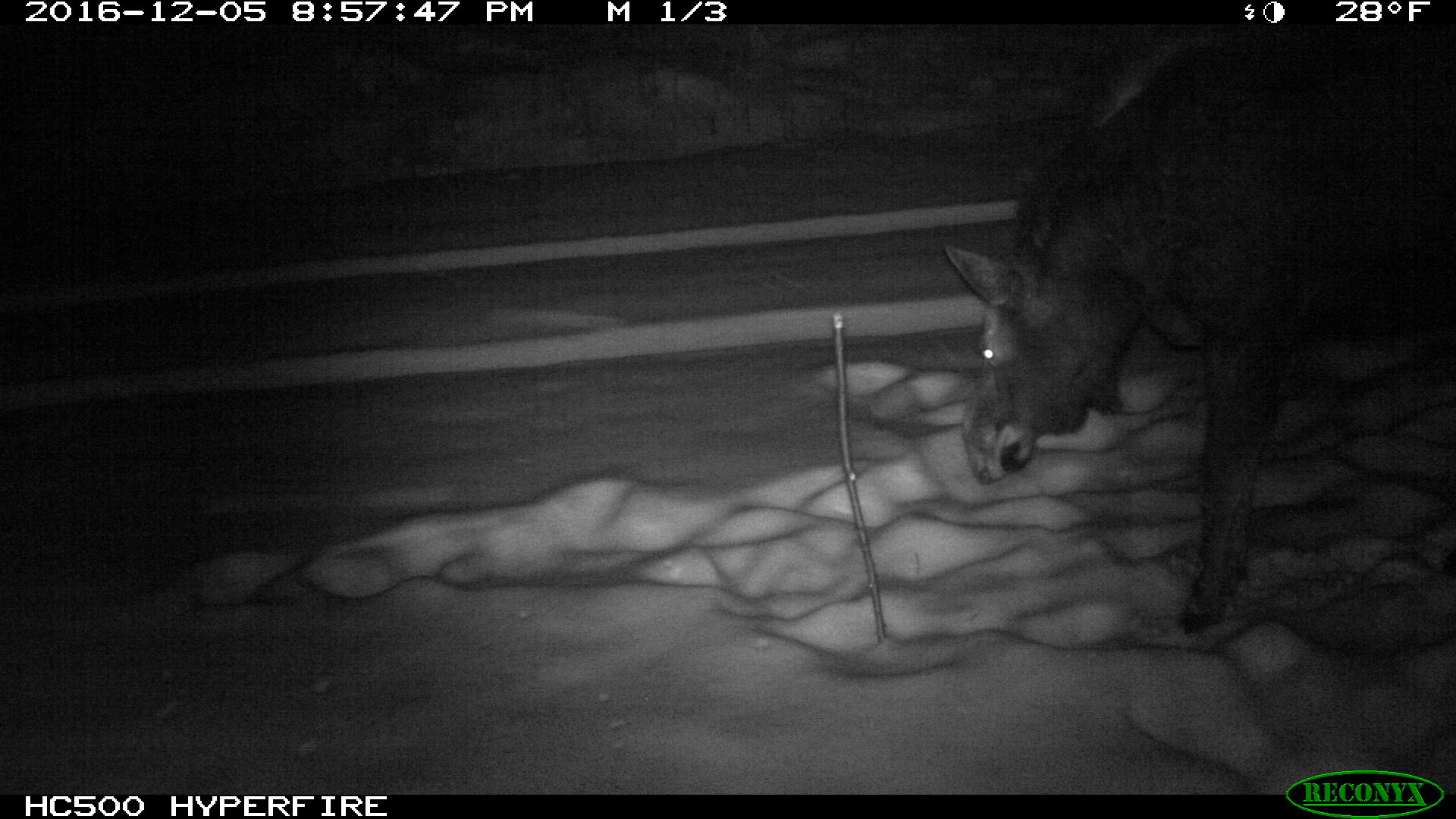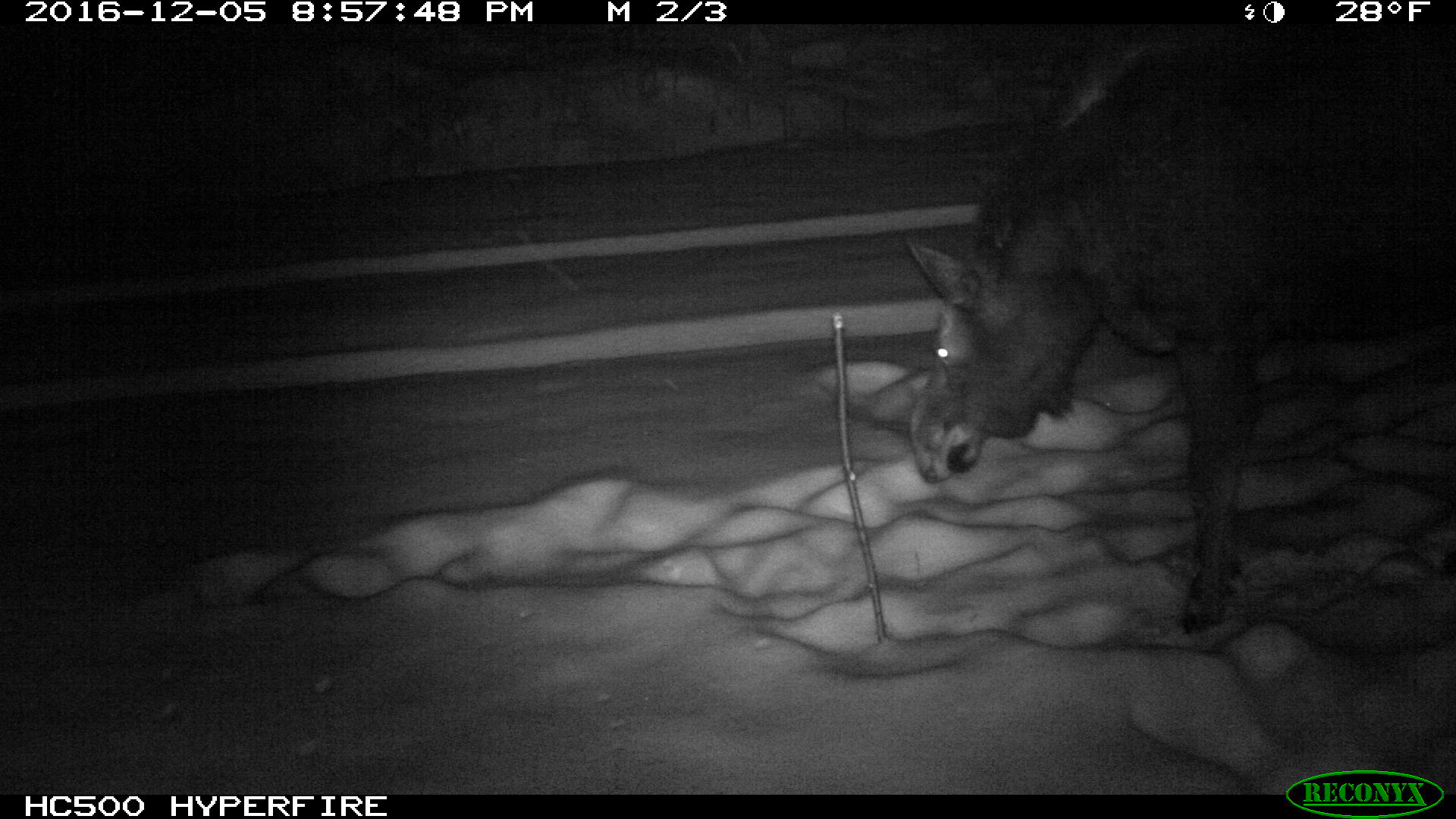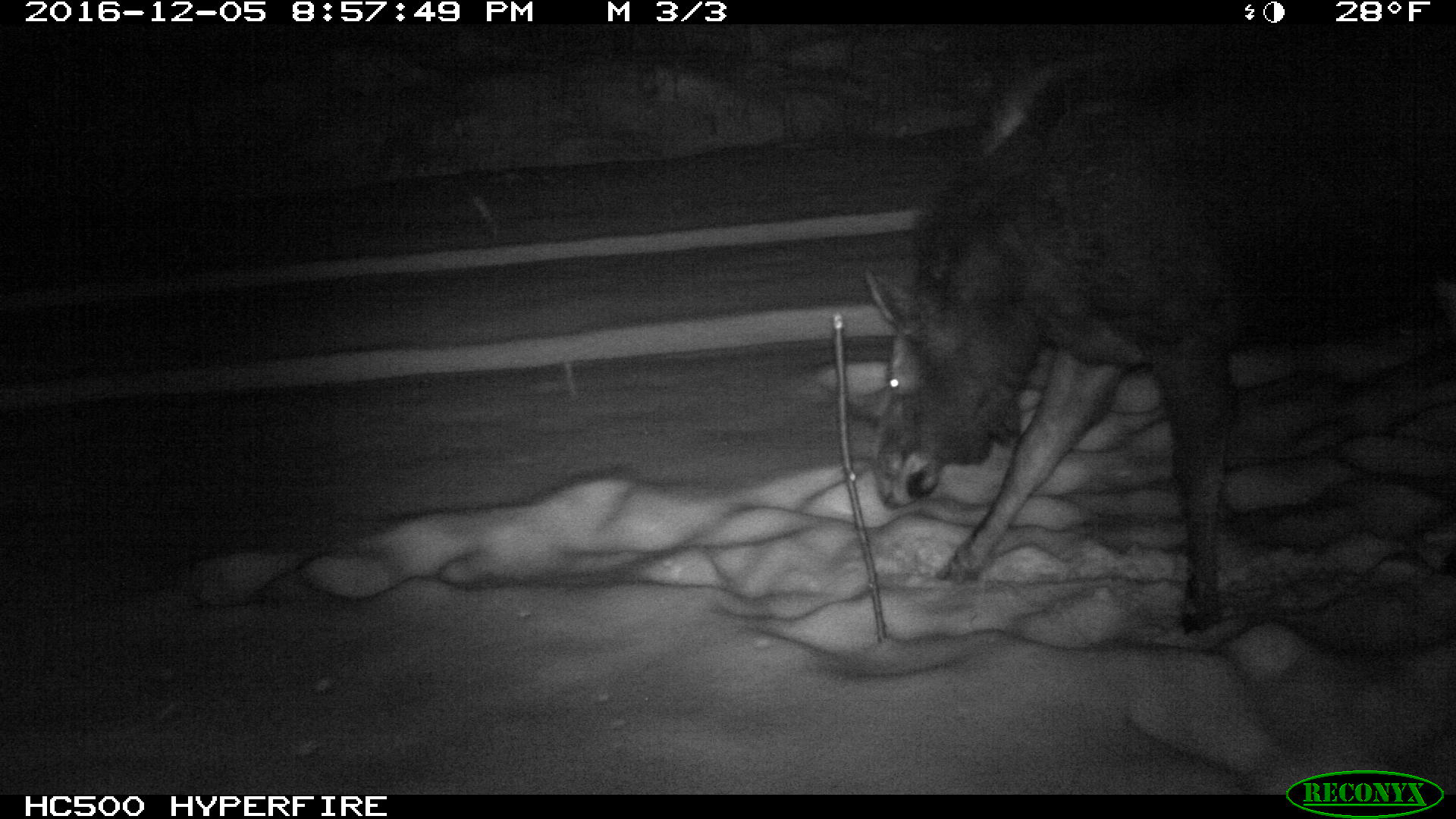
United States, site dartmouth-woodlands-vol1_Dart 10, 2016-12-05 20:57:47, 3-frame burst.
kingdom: Animalia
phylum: Chordata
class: Mammalia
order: Artiodactyla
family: Cervidae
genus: Alces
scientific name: Alces alces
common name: moose